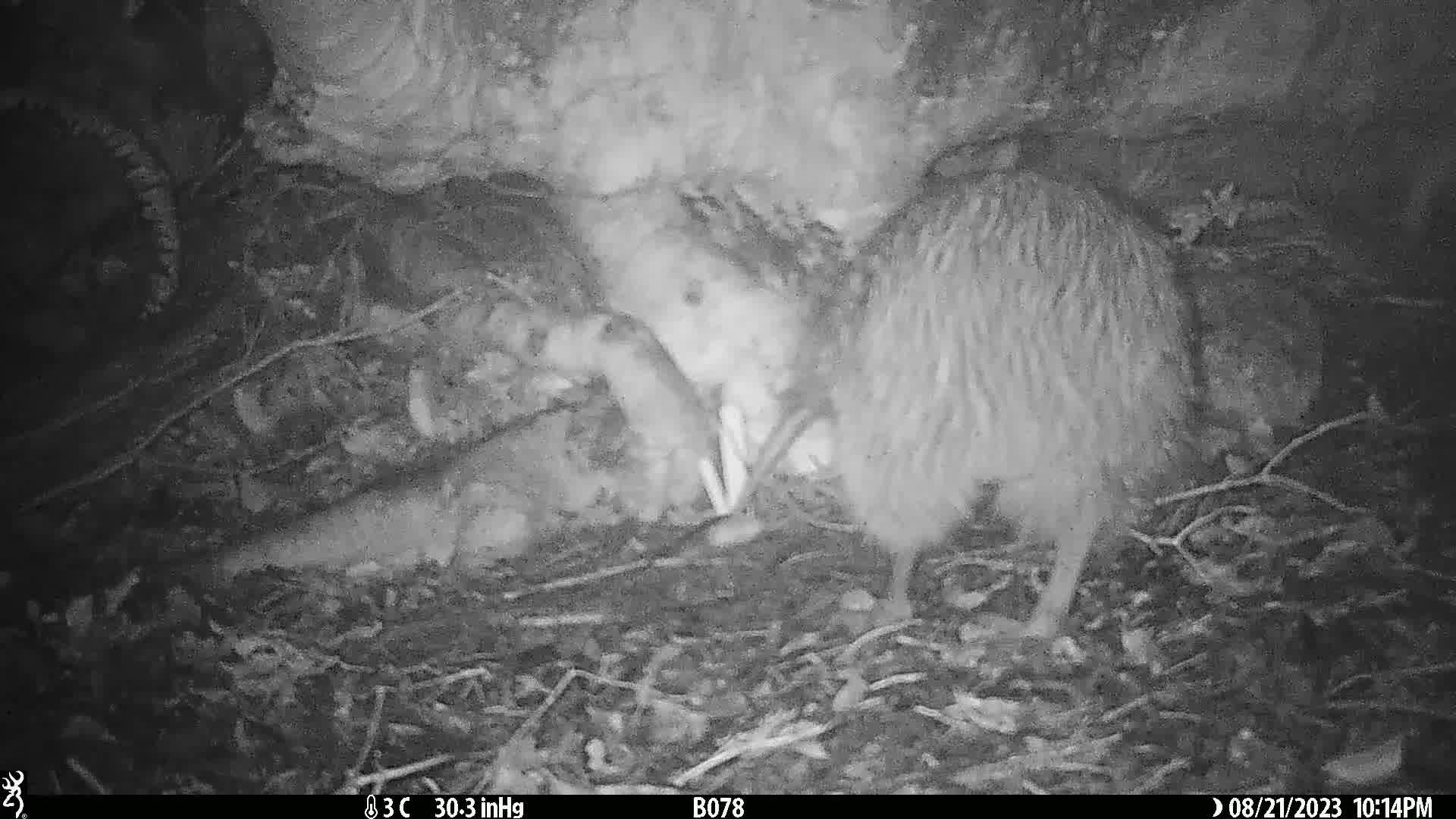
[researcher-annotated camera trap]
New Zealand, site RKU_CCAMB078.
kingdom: Animalia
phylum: Chordata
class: Aves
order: Apterygiformes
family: Apterygidae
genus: Apteryx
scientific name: Apteryx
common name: kiwi